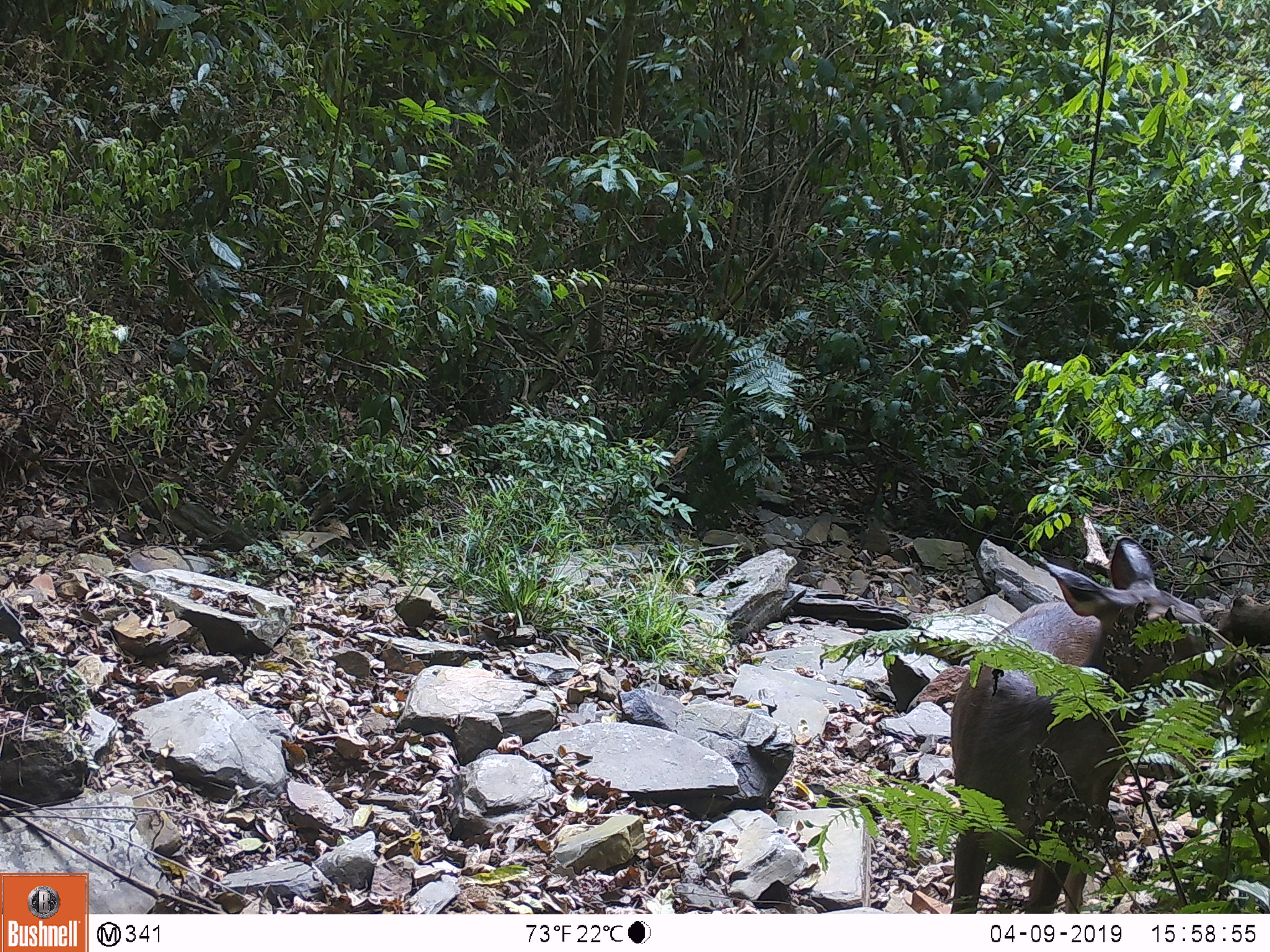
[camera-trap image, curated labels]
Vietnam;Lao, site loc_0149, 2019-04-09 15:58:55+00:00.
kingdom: Animalia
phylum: Chordata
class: Mammalia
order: Artiodactyla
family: Cervidae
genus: Rusa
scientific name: Rusa unicolor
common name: sambar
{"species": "sambar (Rusa unicolor)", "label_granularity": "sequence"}